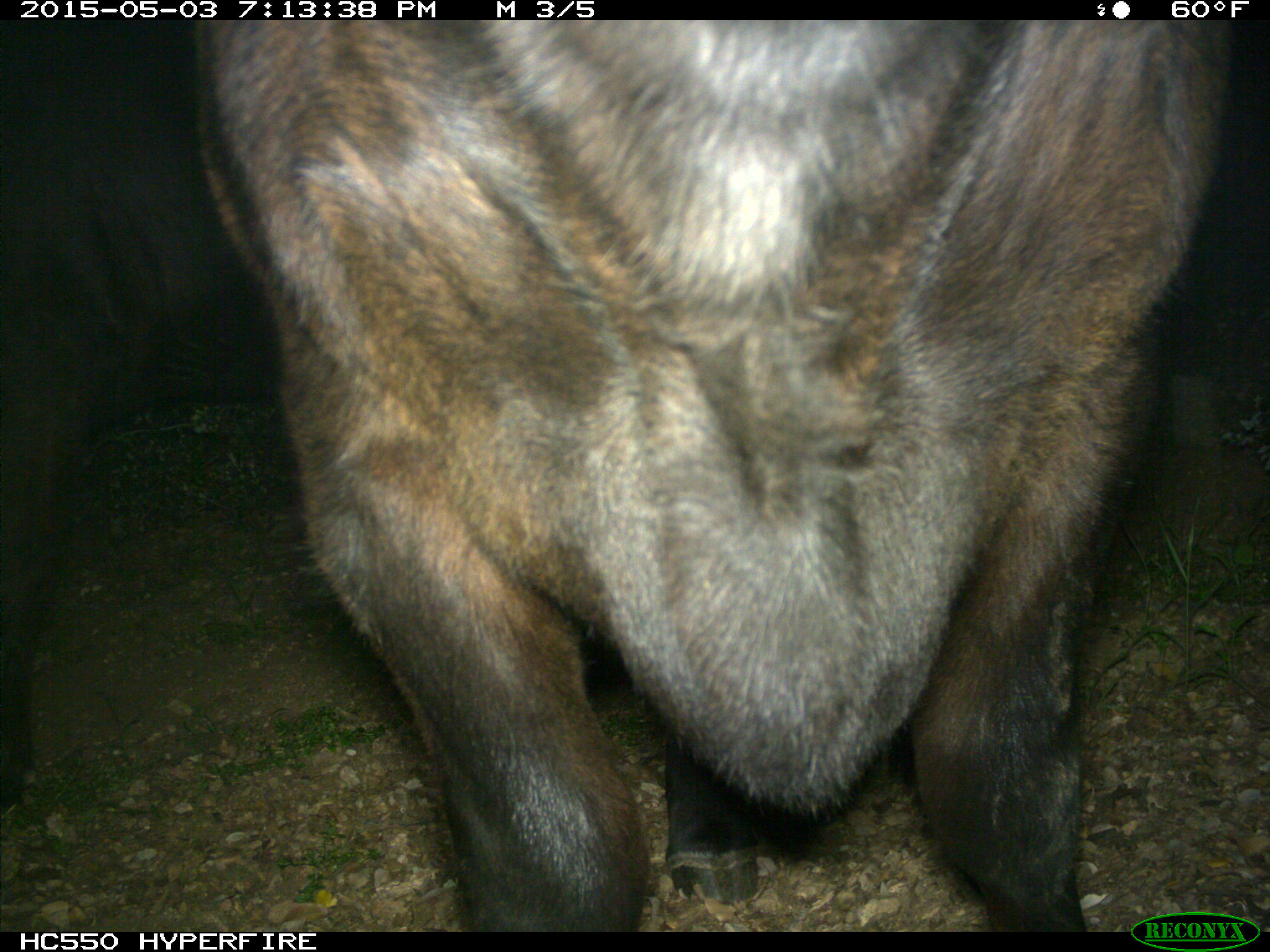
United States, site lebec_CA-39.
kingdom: Animalia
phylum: Chordata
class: Mammalia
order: Artiodactyla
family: Bovidae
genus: Bos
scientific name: Bos taurus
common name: domestic cow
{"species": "Bos taurus (domestic cow)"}